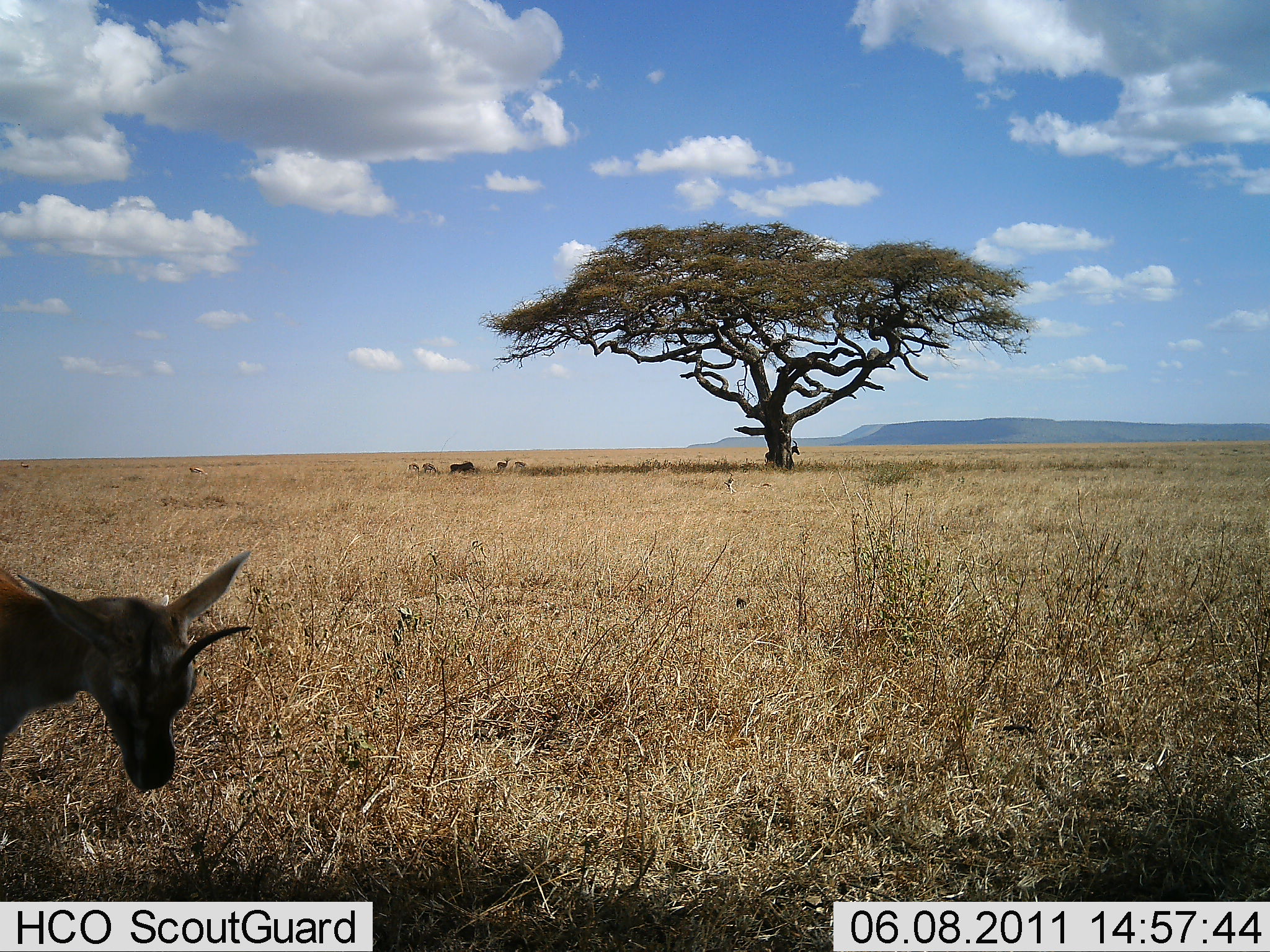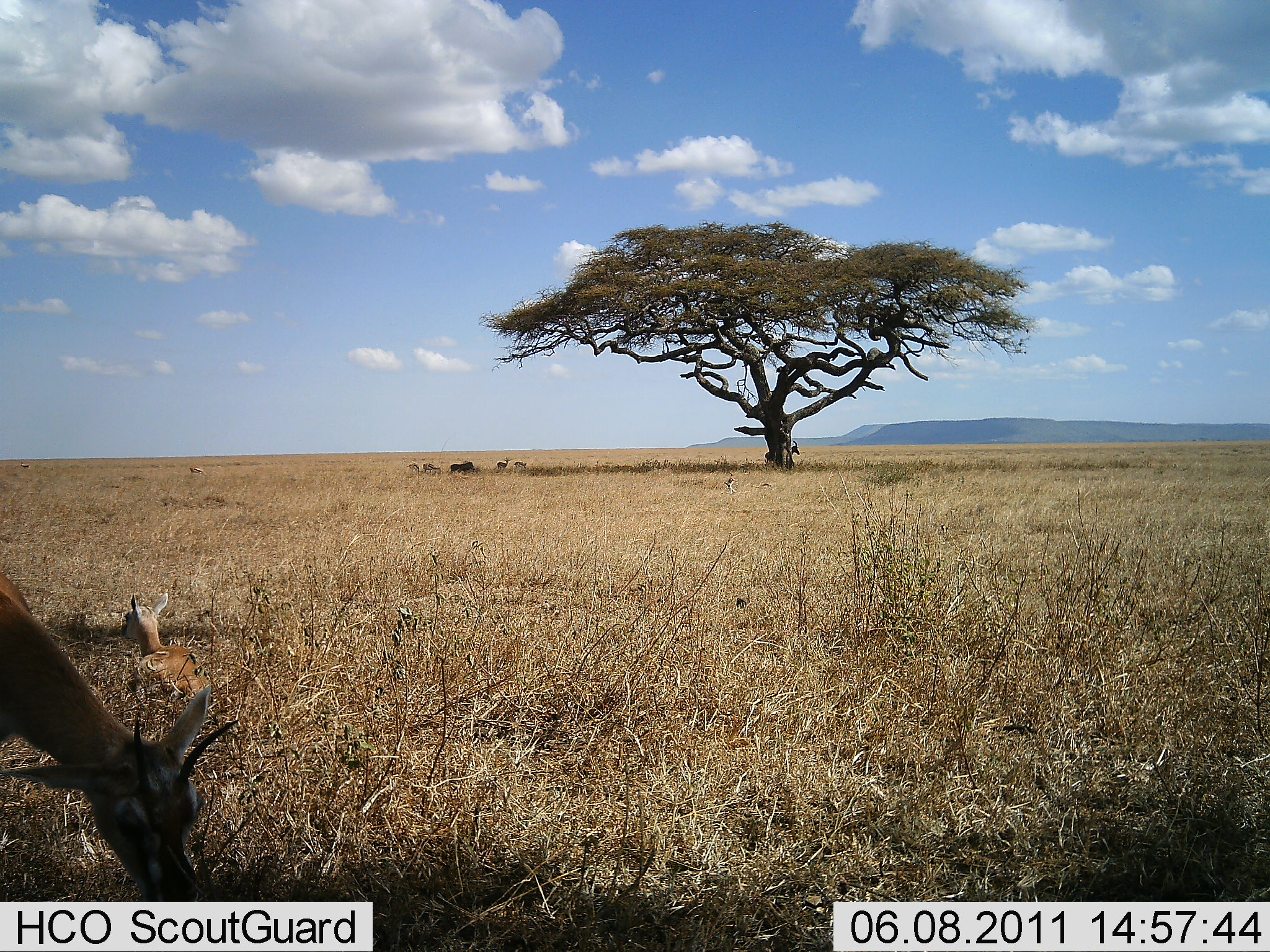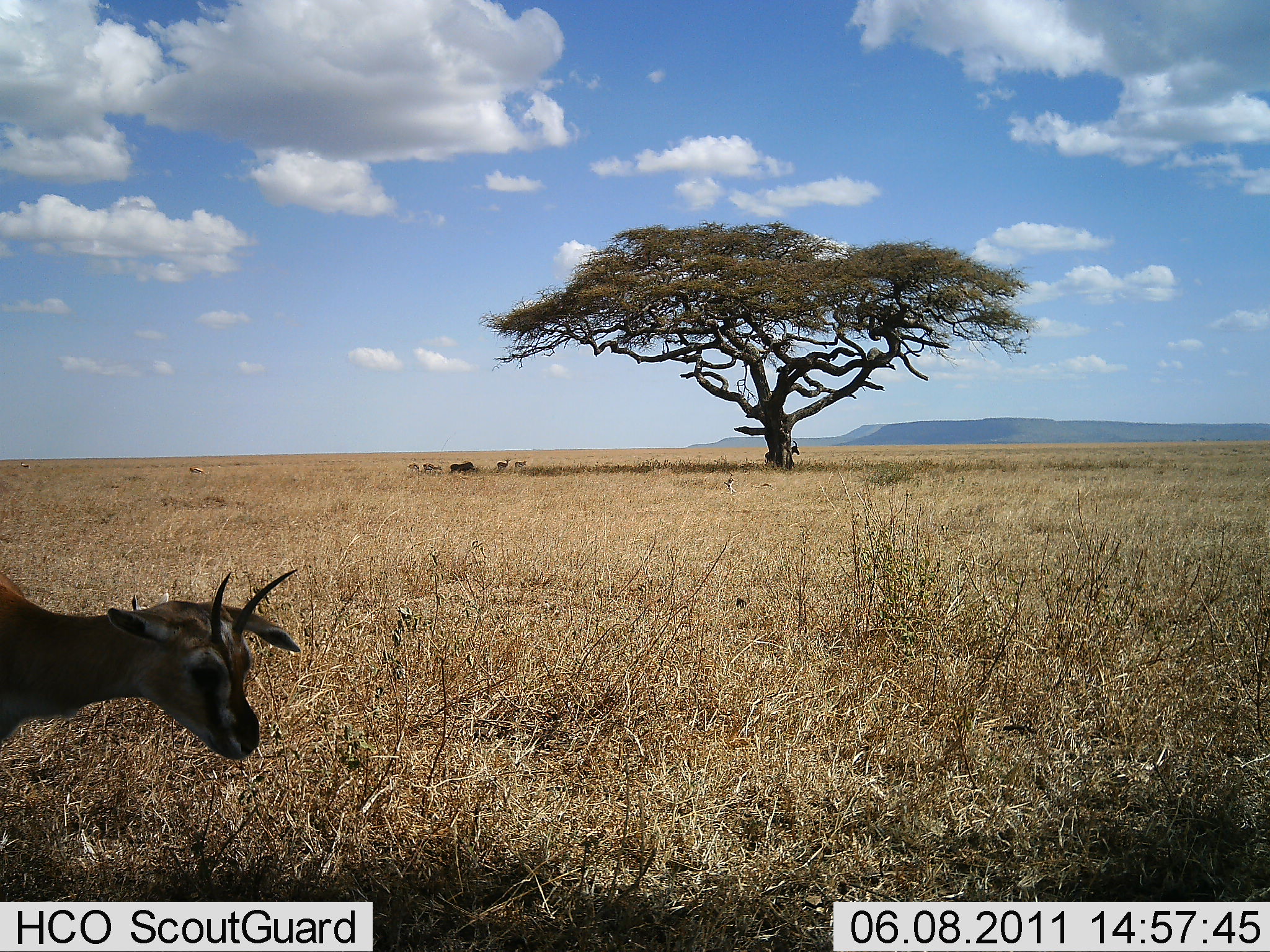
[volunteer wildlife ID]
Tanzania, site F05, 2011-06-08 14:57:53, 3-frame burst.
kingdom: Animalia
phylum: Chordata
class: Mammalia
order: Artiodactyla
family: Bovidae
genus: Eudorcas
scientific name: Eudorcas thomsonii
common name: thomson's gazelle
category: gazellethomsons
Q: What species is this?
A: Gazellethomsons (thomson's gazelle) (Eudorcas thomsonii).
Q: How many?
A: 2.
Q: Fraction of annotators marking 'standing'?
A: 45%.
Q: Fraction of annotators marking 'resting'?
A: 64%.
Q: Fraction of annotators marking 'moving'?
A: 27%.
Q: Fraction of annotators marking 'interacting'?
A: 9%.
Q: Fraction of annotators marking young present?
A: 18%.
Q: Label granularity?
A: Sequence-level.